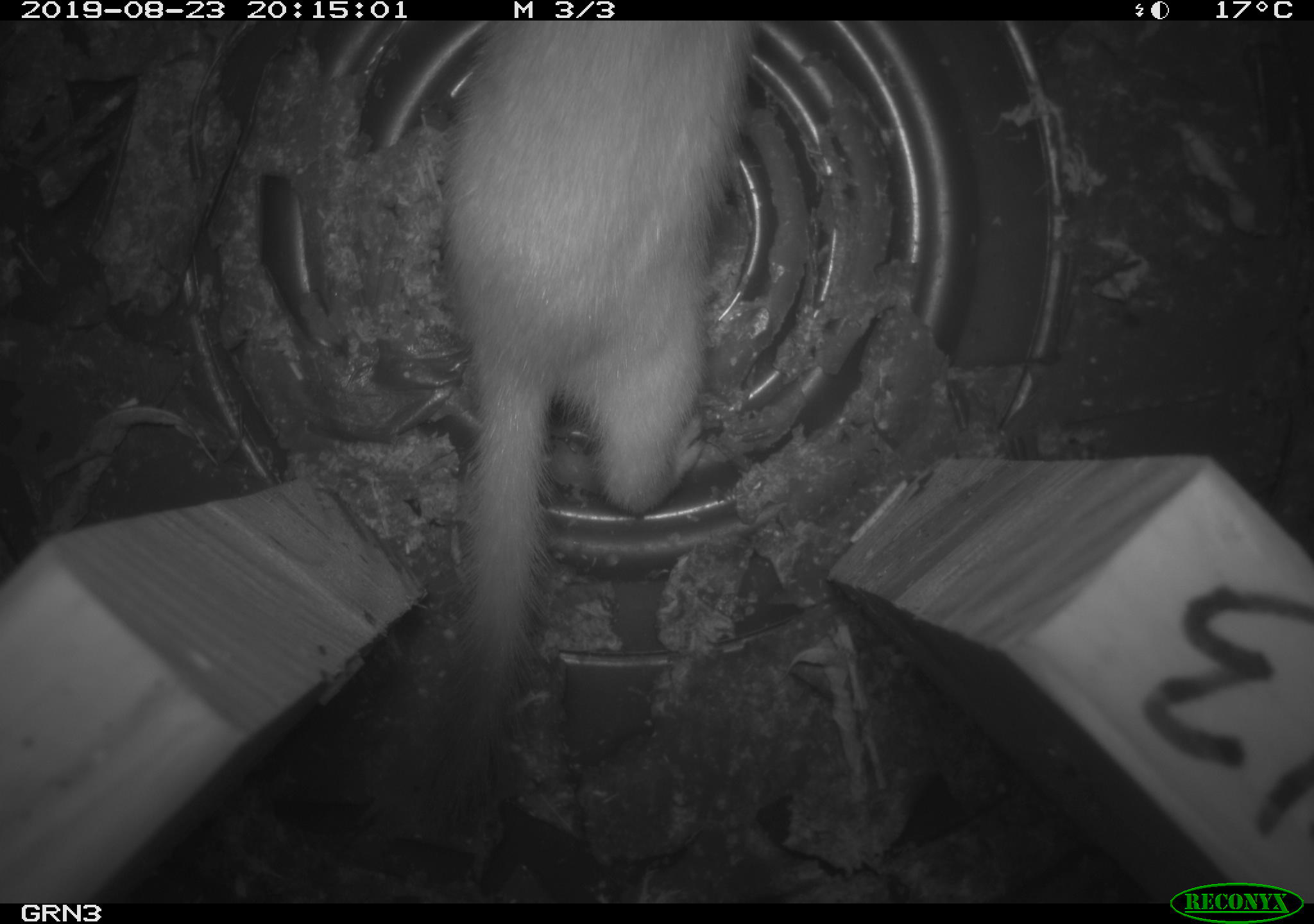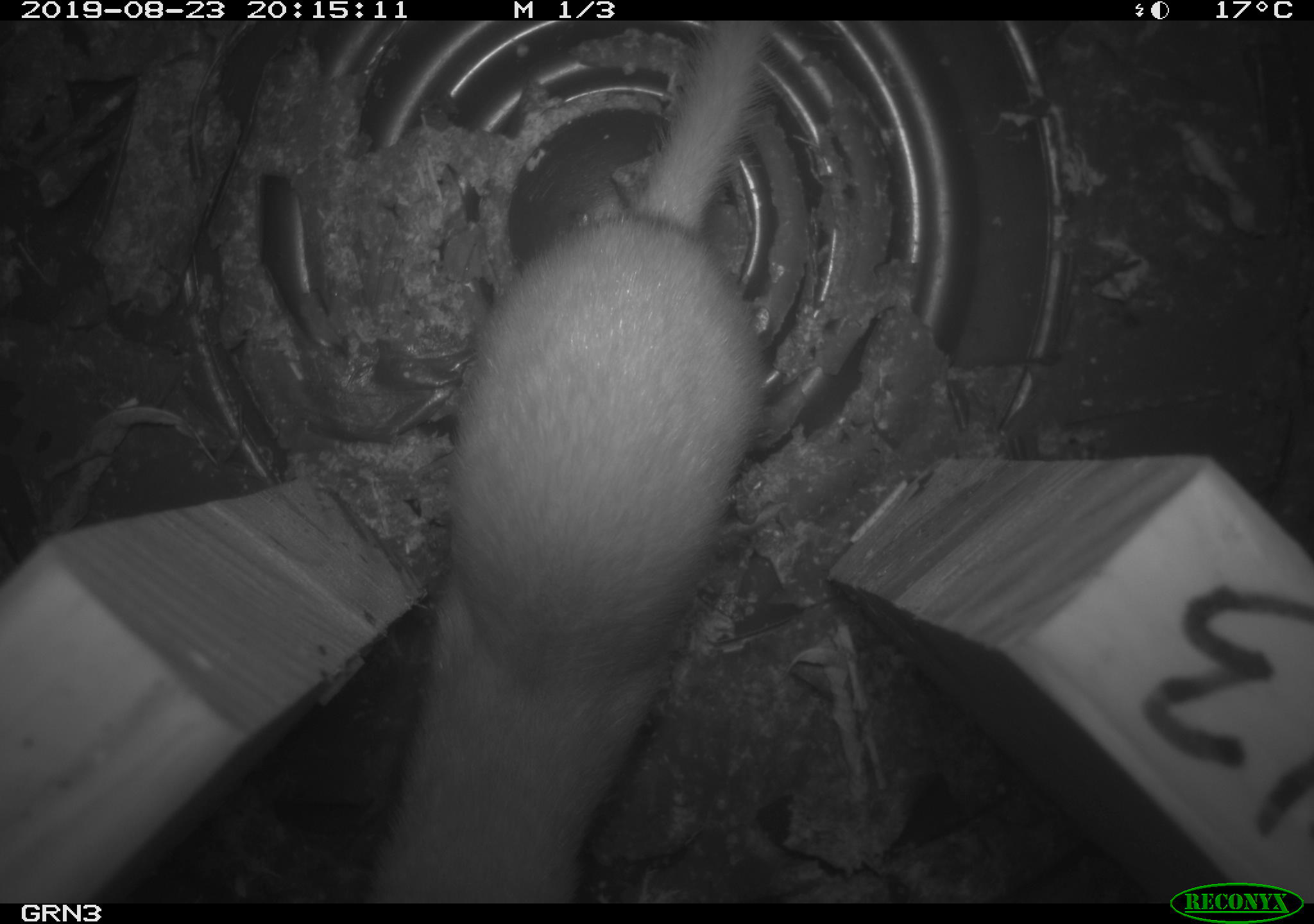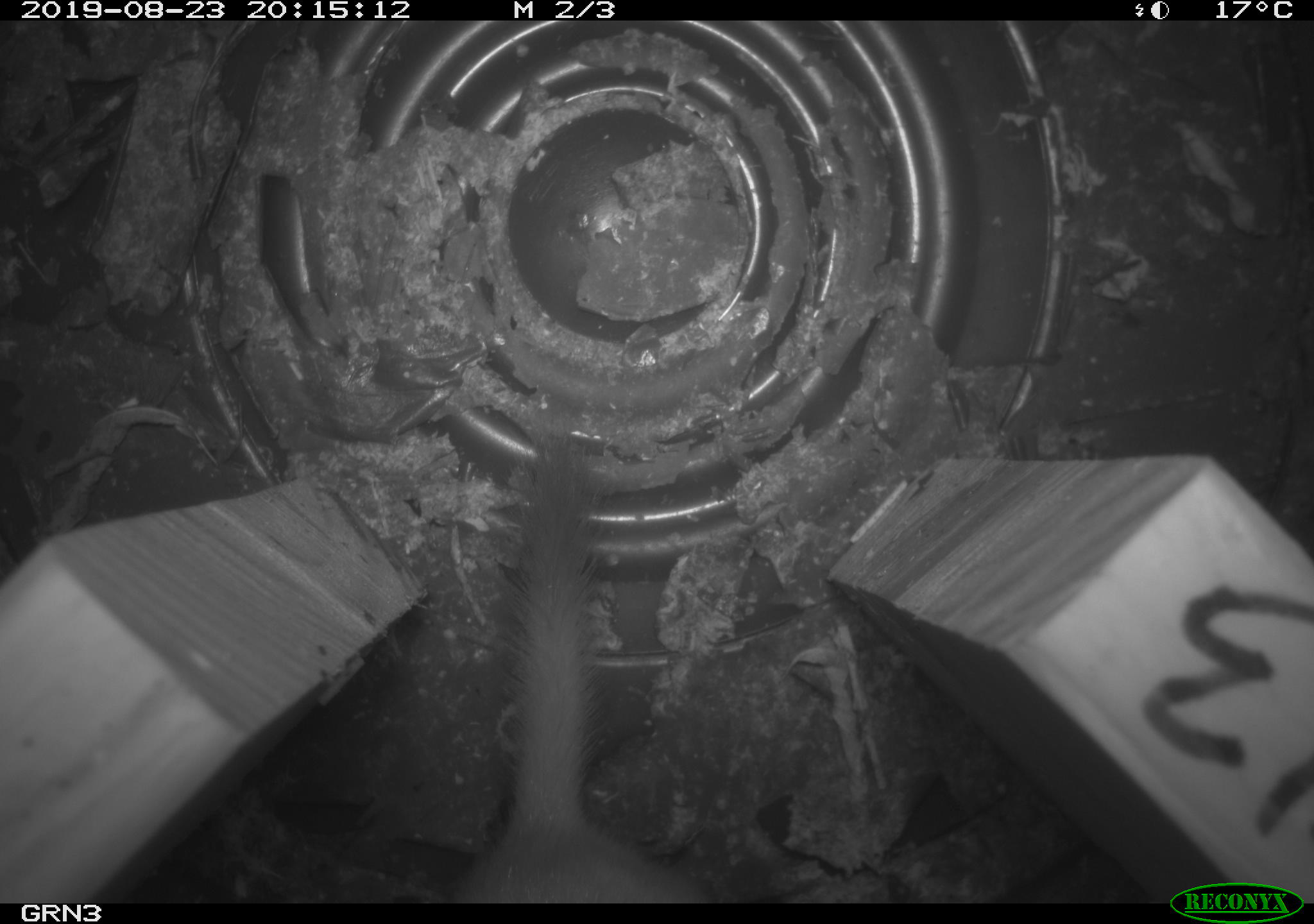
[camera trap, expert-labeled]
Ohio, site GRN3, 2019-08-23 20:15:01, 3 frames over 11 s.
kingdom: Animalia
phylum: Chordata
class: Mammalia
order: Carnivora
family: Mustelidae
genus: Neogale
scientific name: Neogale frenata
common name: long-tailed weasel